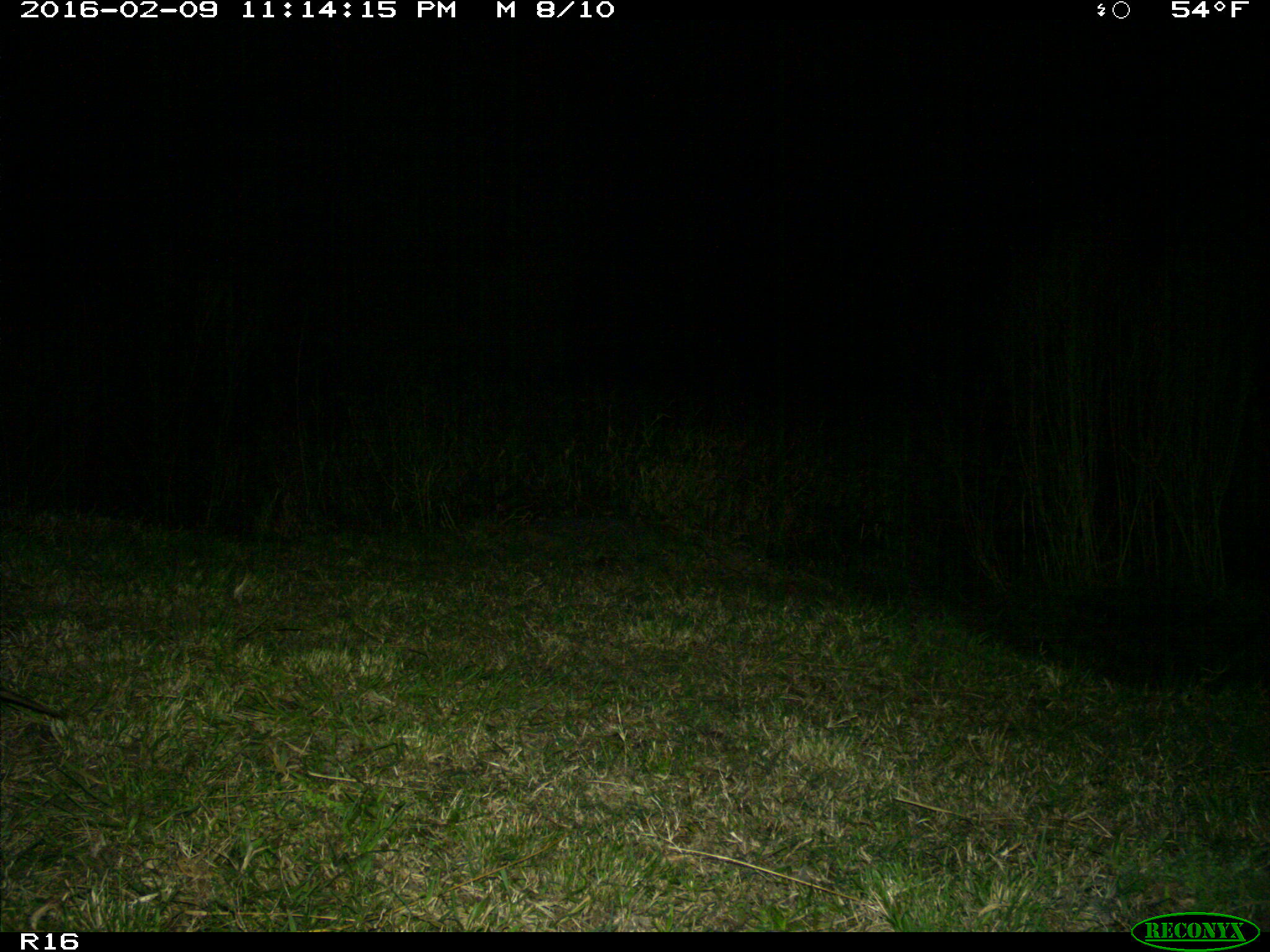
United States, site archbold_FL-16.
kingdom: Animalia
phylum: Chordata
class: Mammalia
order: Cingulata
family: Dasypodidae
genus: Dasypus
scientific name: Dasypus novemcinctus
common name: nine-banded armadillo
Dasypus novemcinctus (nine-banded armadillo).